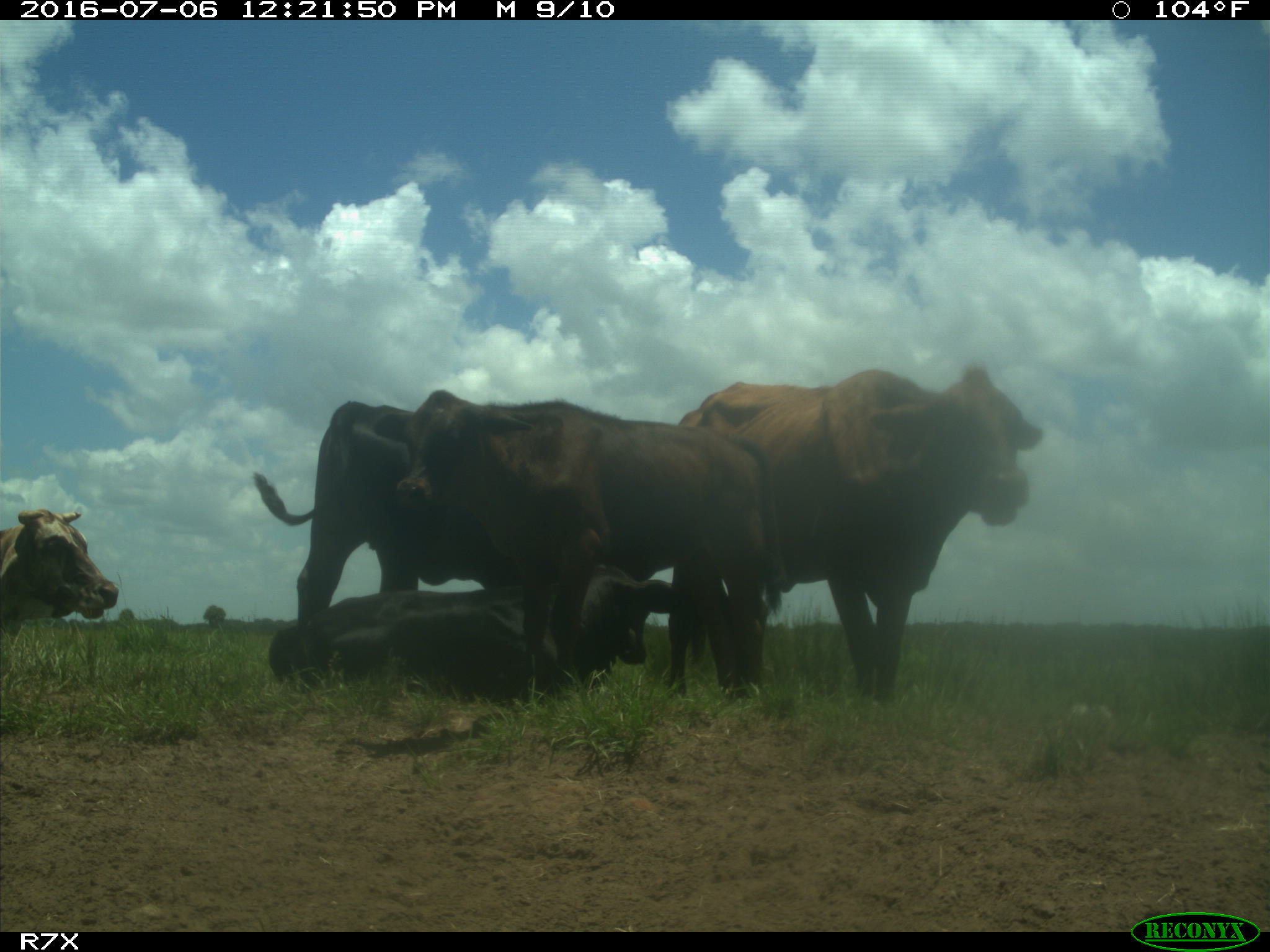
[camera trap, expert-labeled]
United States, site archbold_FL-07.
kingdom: Animalia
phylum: Chordata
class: Mammalia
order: Artiodactyla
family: Bovidae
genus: Bos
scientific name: Bos taurus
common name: domestic cow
Bos taurus (domestic cow).